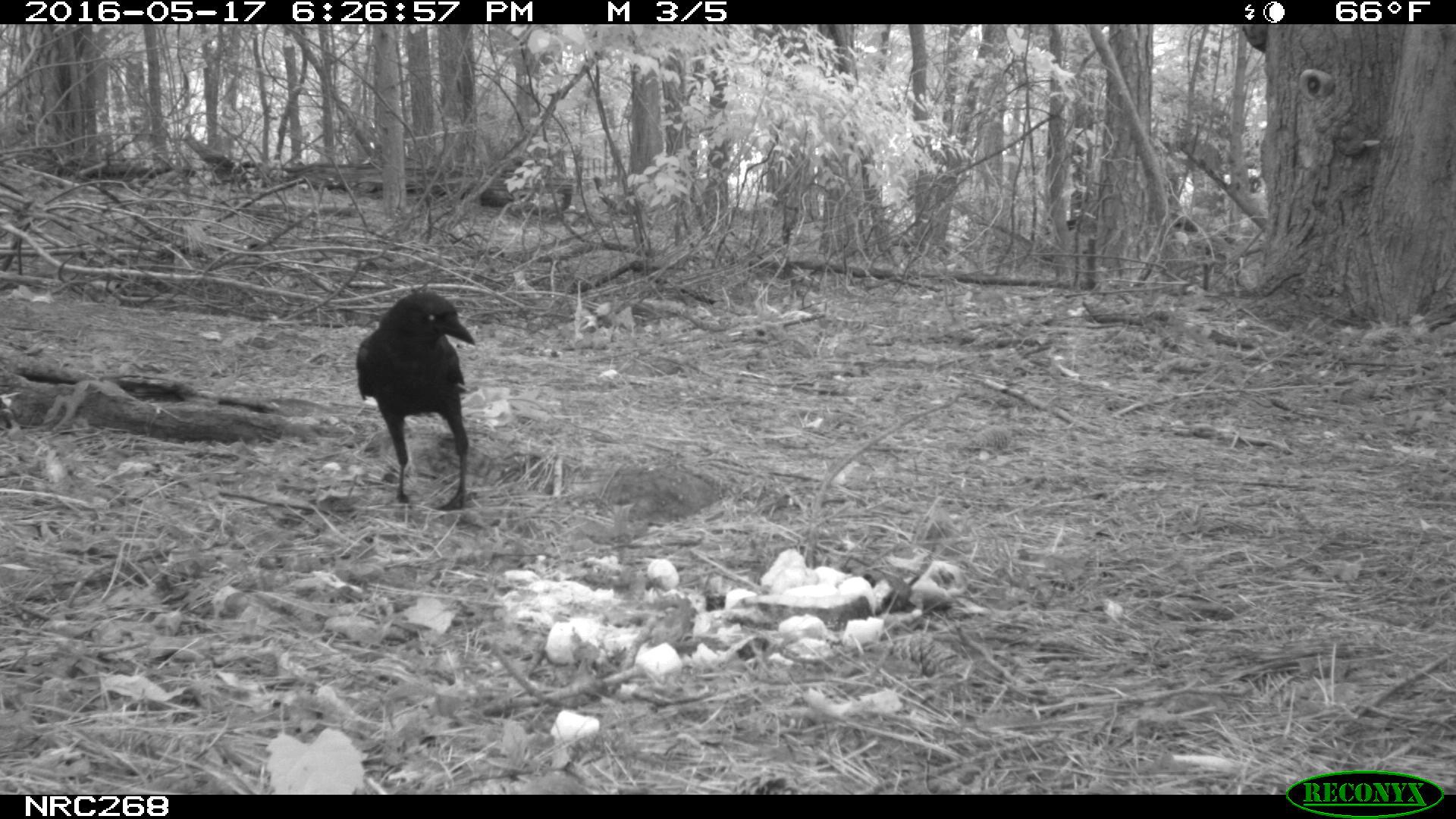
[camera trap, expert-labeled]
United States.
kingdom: Animalia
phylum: Chordata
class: Aves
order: Passeriformes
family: Corvidae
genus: Corvus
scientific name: Corvus brachyrhynchos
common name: american crow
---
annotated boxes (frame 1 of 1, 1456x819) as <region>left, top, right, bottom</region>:
American Crow: <region>355, 289, 481, 507</region>